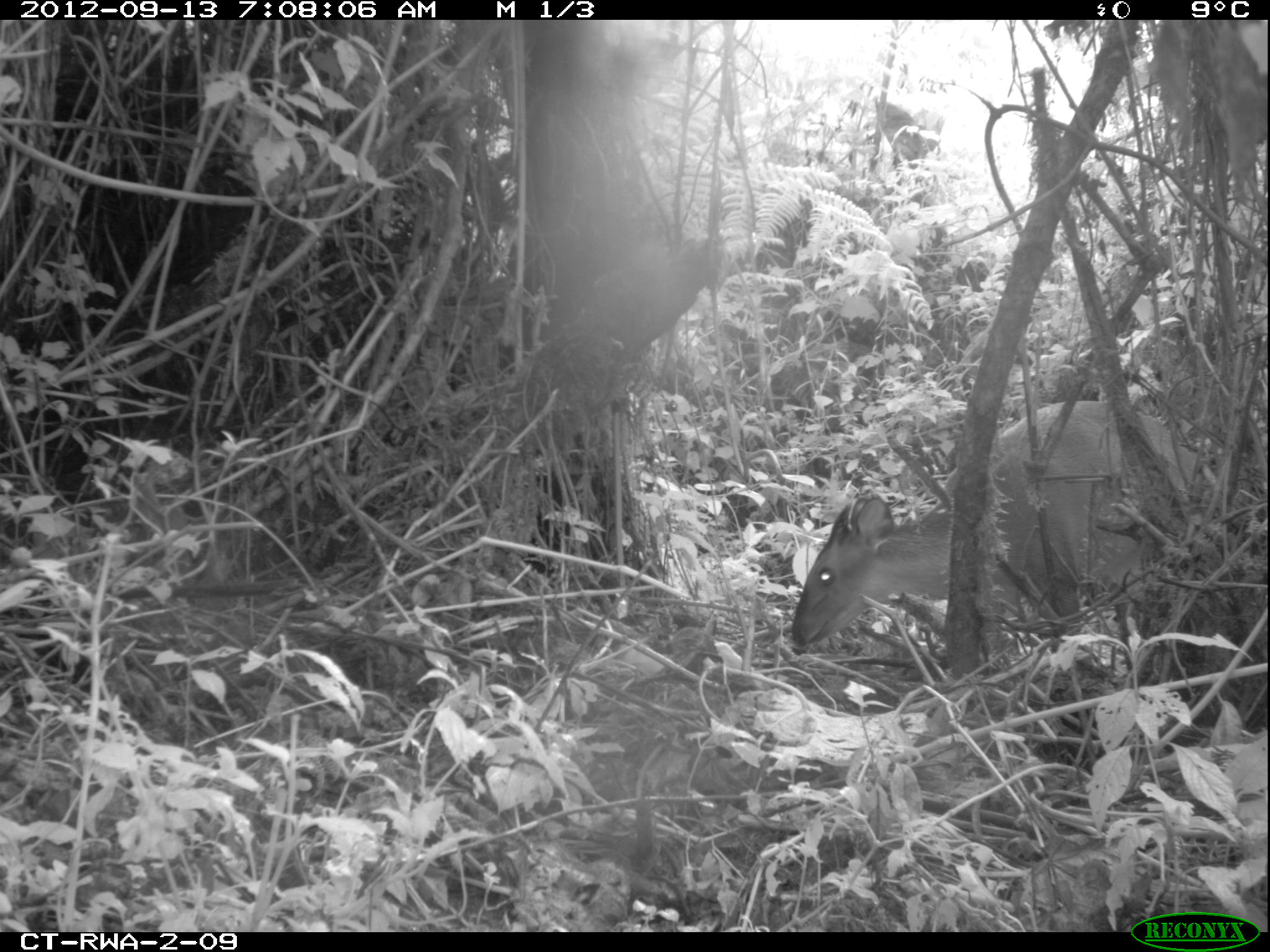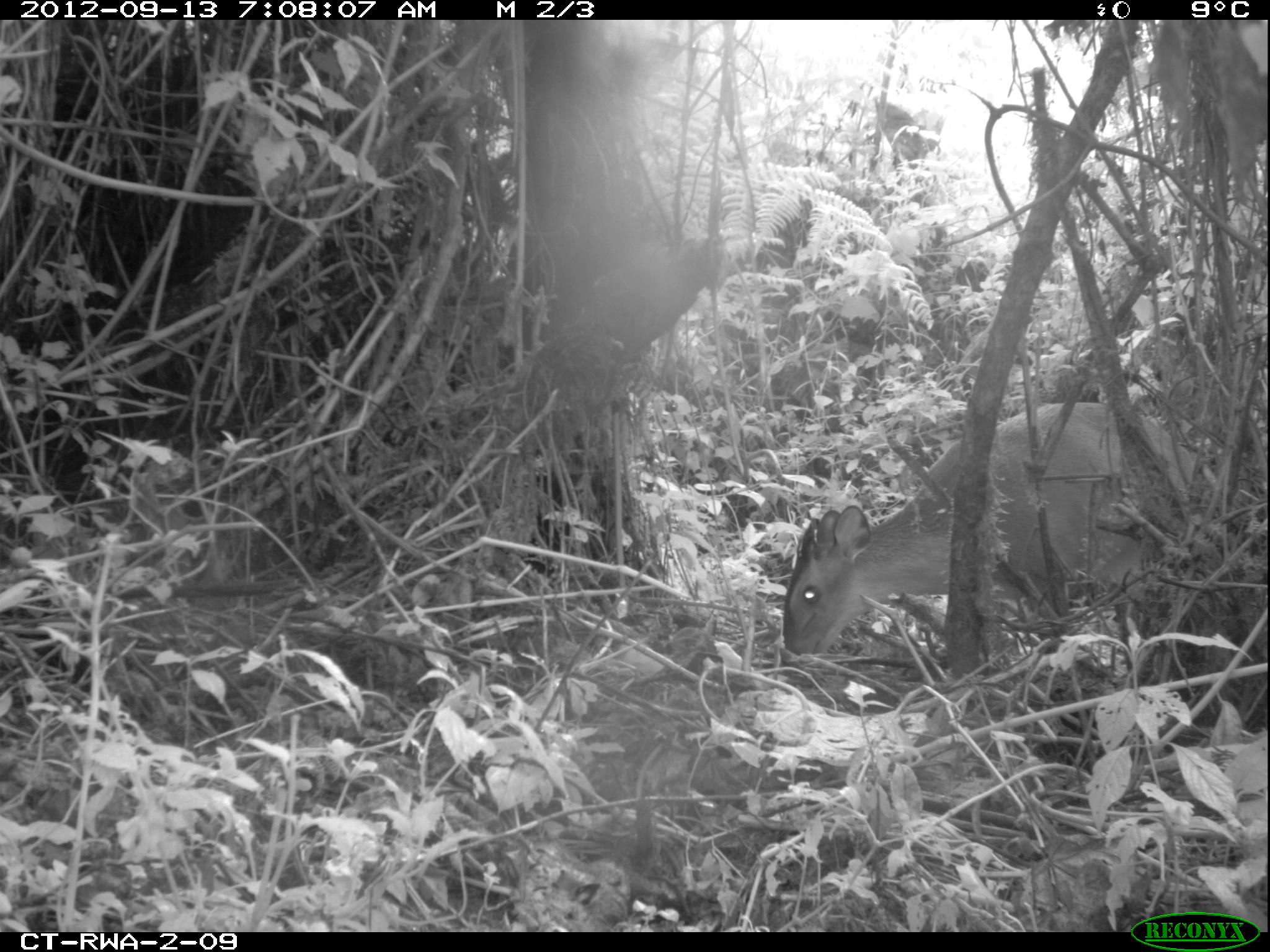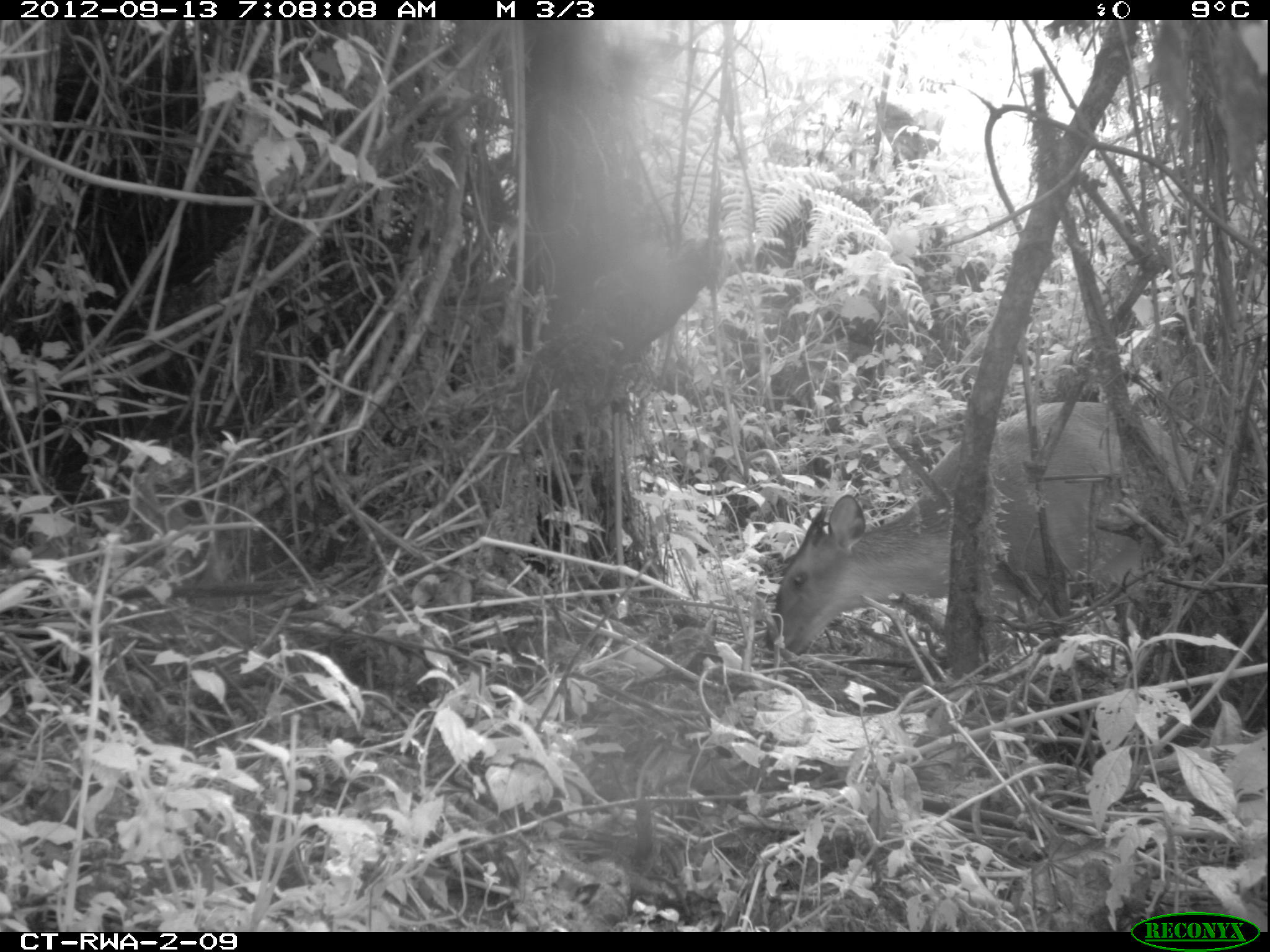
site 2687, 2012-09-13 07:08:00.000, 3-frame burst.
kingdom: Animalia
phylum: Chordata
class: Mammalia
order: Artiodactyla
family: Bovidae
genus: Cephalophus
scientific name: Cephalophus nigrifrons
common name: black-fronted duiker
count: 1